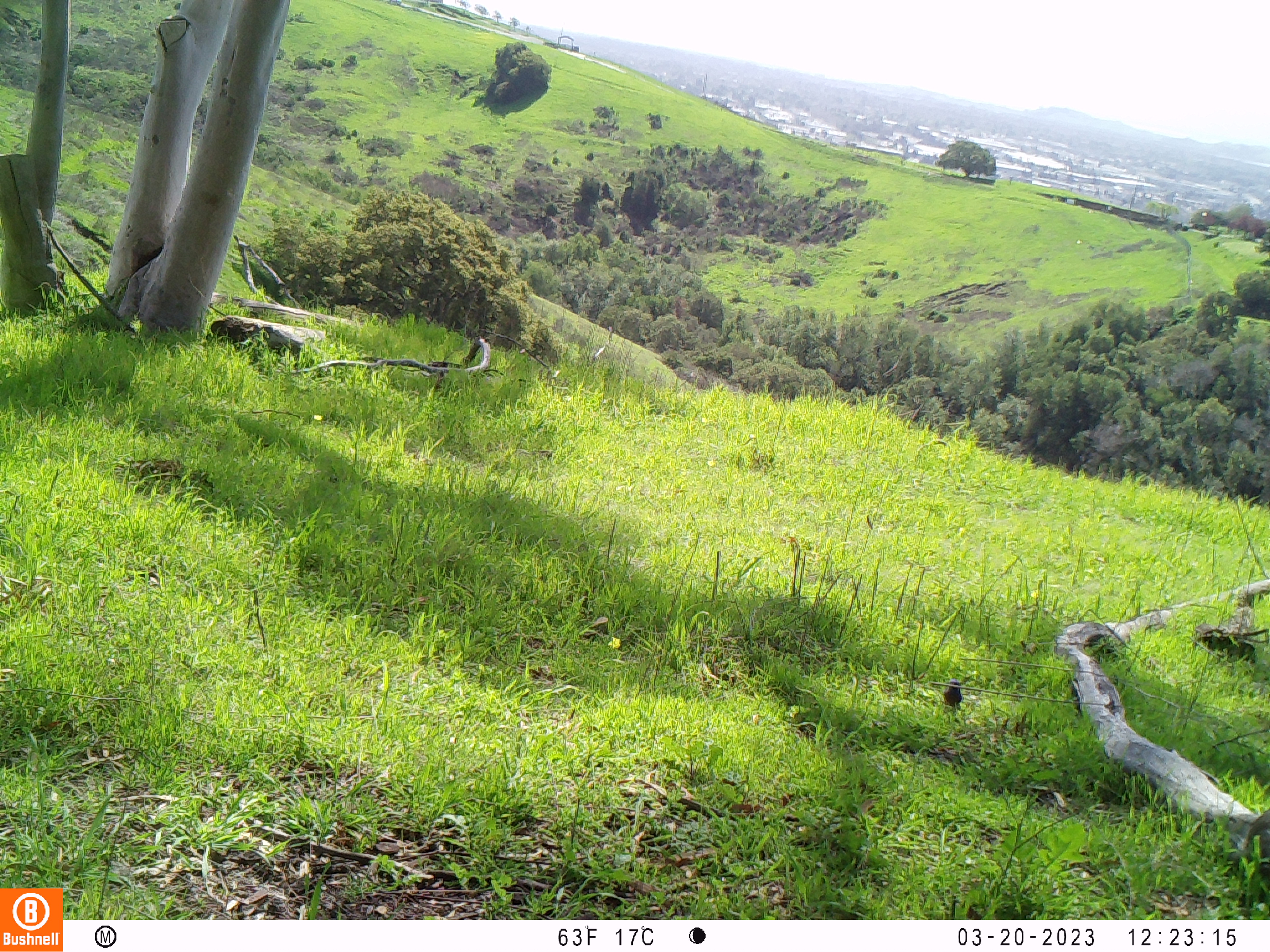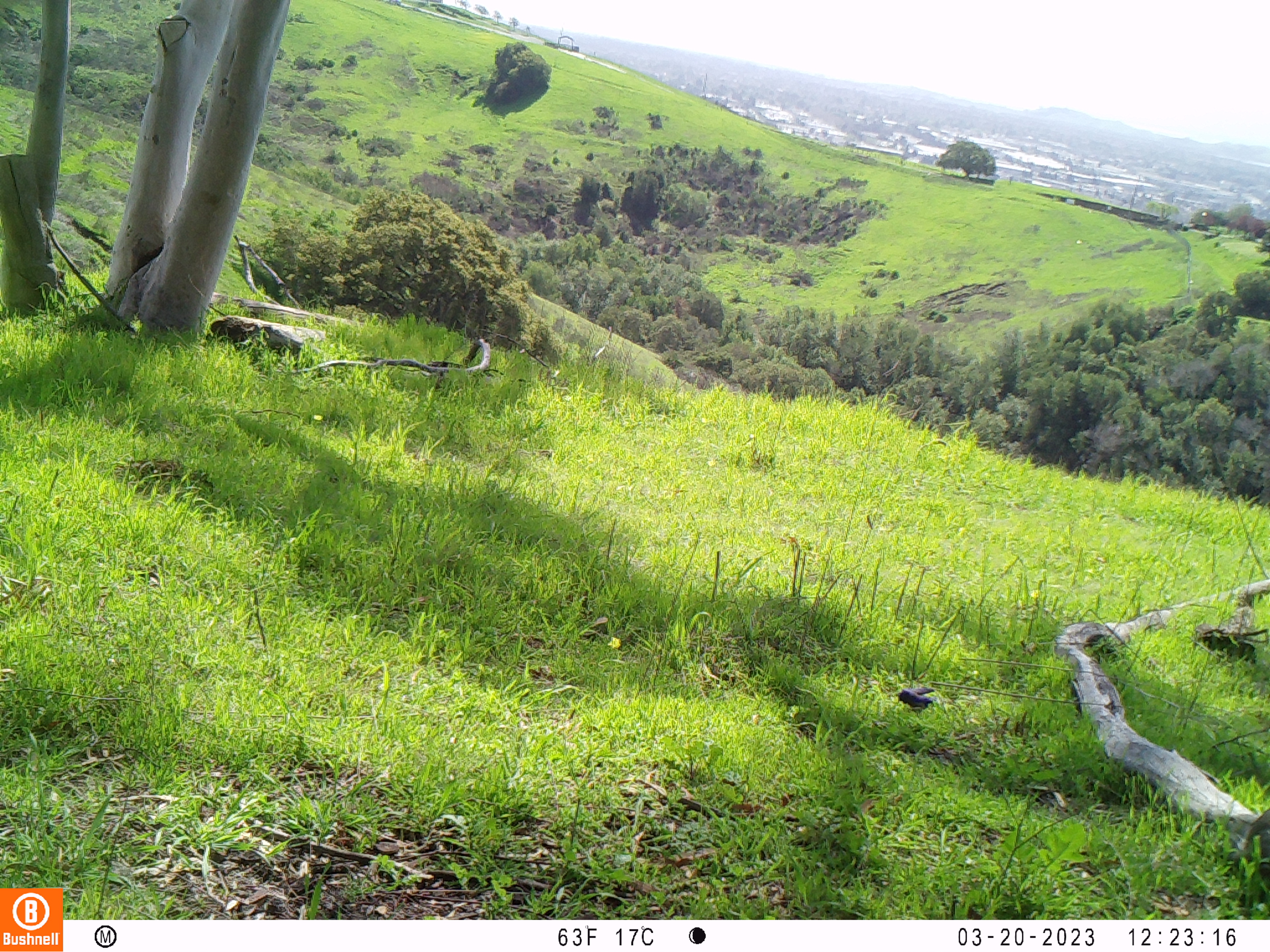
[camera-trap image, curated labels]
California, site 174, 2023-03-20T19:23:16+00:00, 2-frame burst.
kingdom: Animalia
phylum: Chordata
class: Aves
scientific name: Aves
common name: bird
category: unknown bird